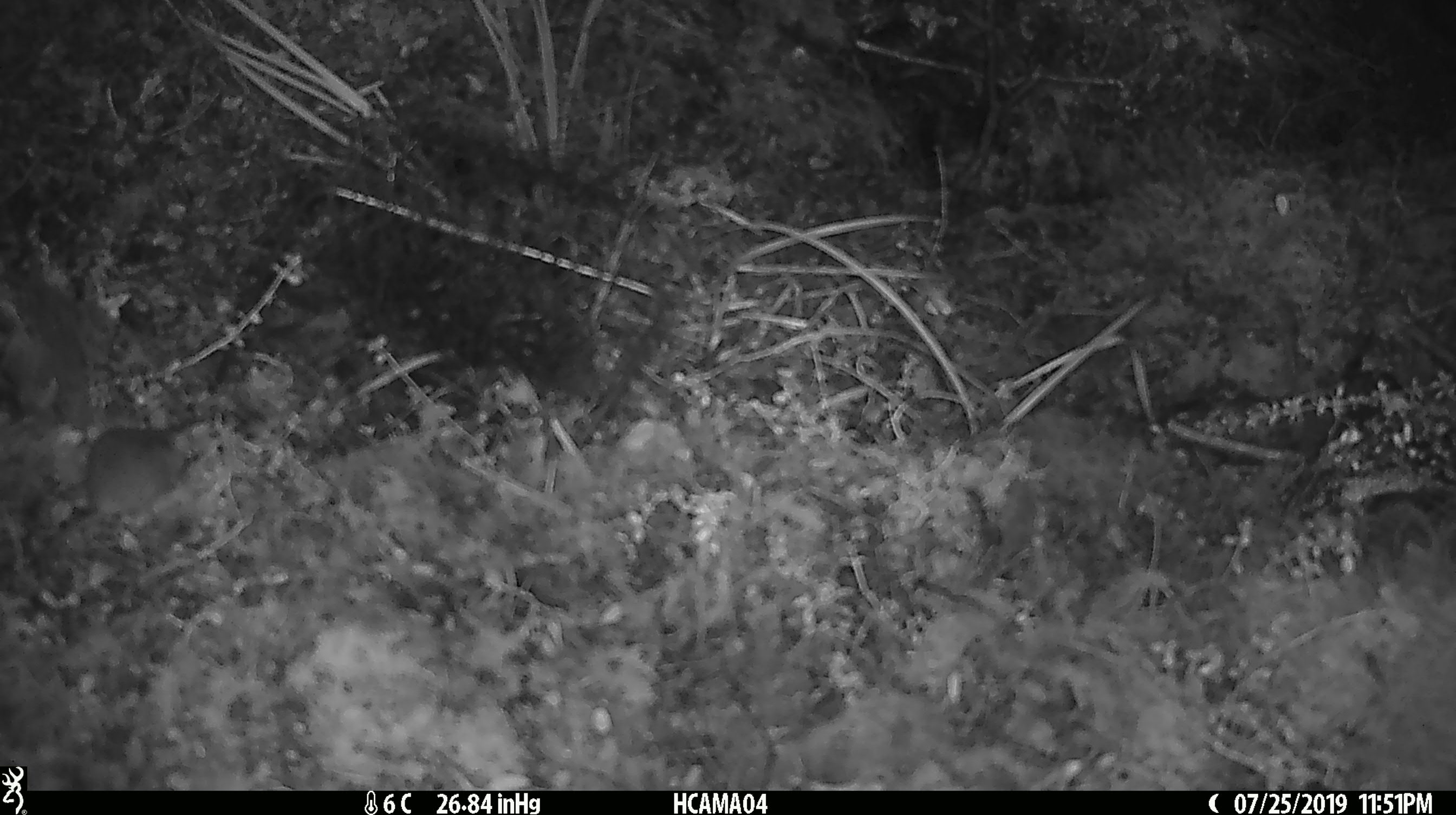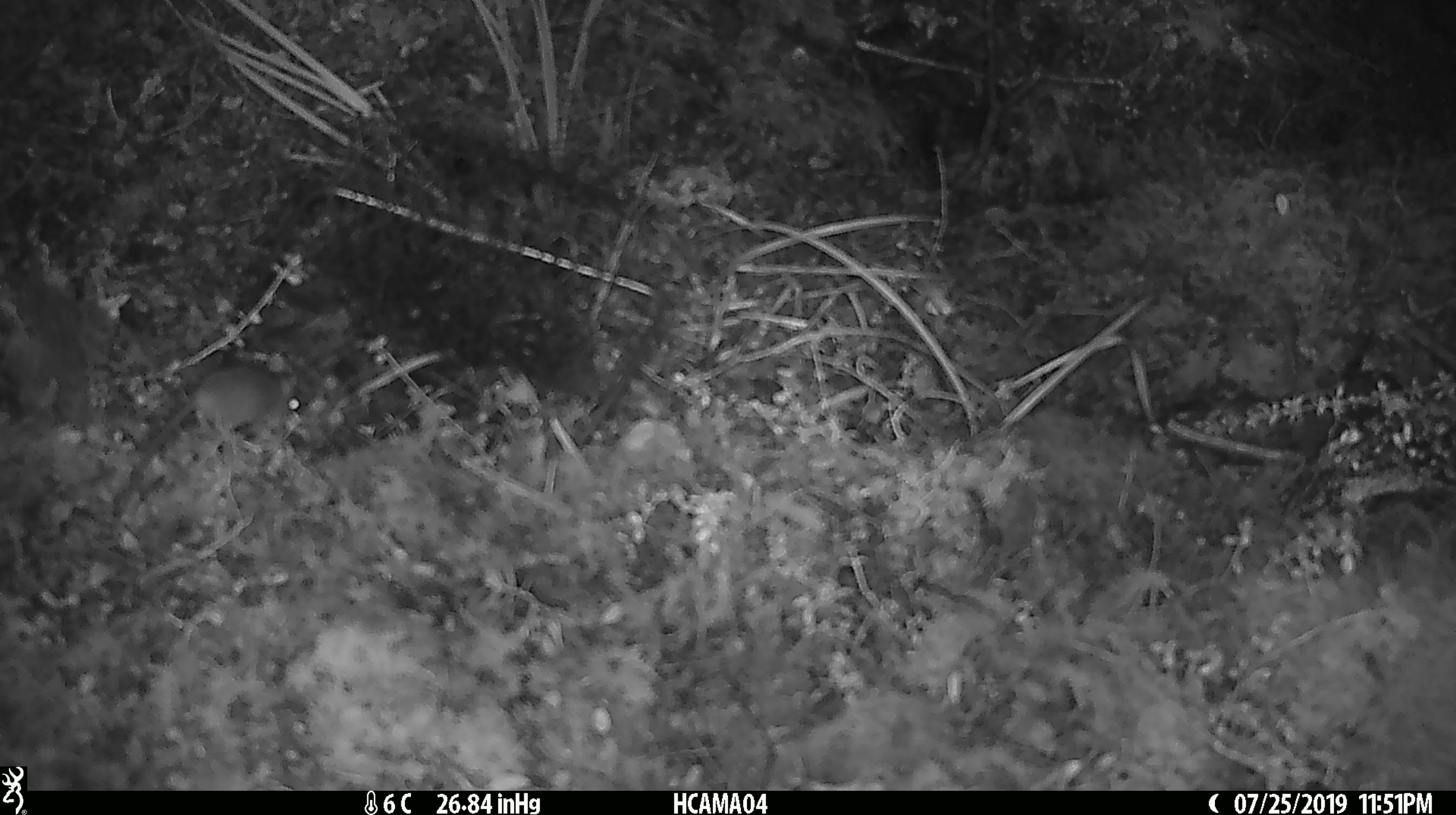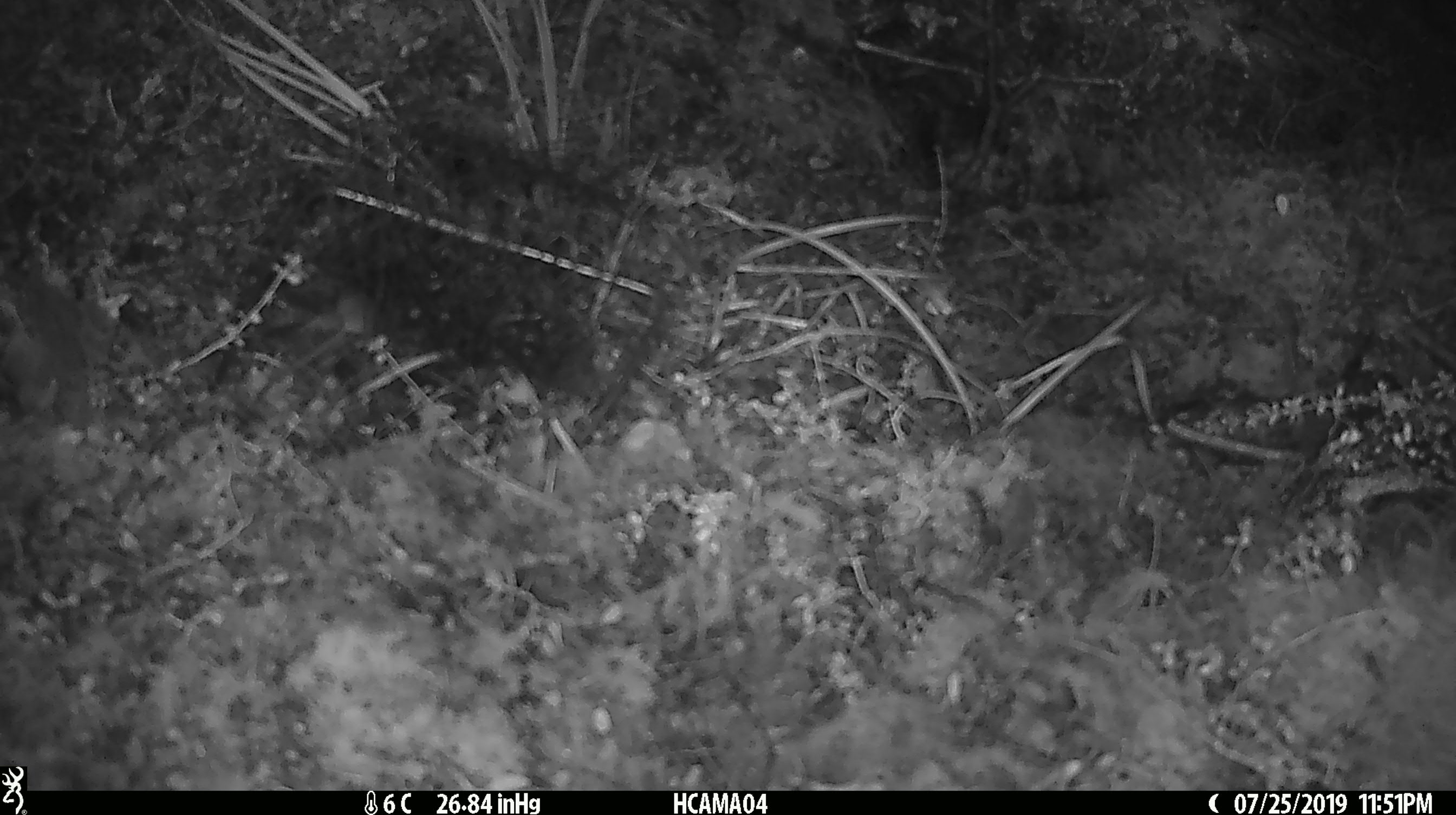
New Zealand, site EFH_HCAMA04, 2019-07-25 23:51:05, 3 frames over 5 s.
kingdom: Animalia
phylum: Chordata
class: Mammalia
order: Rodentia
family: Muridae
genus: Mus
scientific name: Mus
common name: mouse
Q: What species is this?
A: Mouse (Mus).